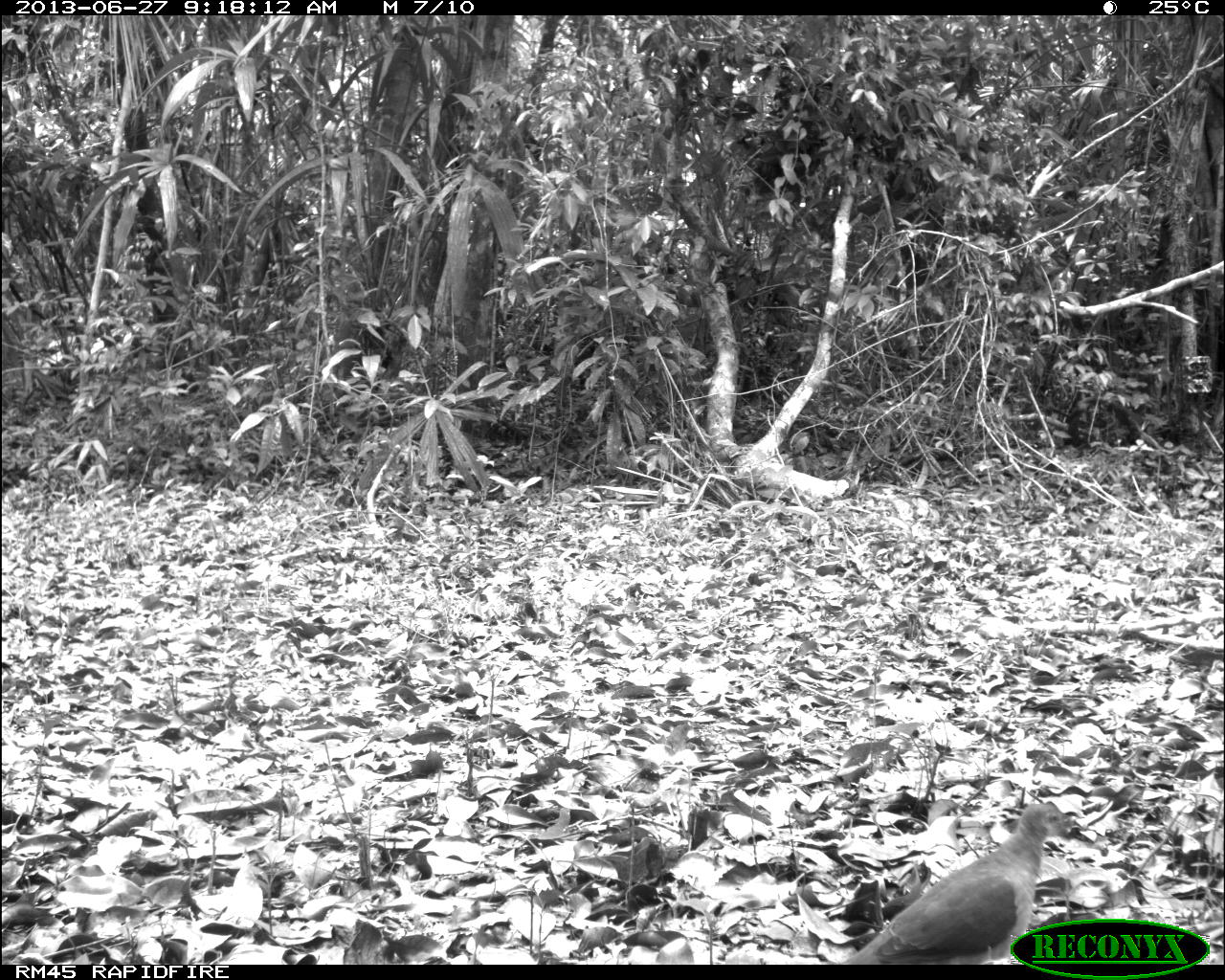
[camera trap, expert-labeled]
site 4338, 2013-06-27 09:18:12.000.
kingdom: Animalia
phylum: Chordata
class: Aves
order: Columbiformes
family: Columbidae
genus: Leptotila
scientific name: Leptotila plumbeiceps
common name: gray-headed dove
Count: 1.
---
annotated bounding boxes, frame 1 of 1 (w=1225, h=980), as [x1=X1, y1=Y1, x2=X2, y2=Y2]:
leptotila plumbeiceps: [x1=843, y1=802, x2=1072, y2=964]